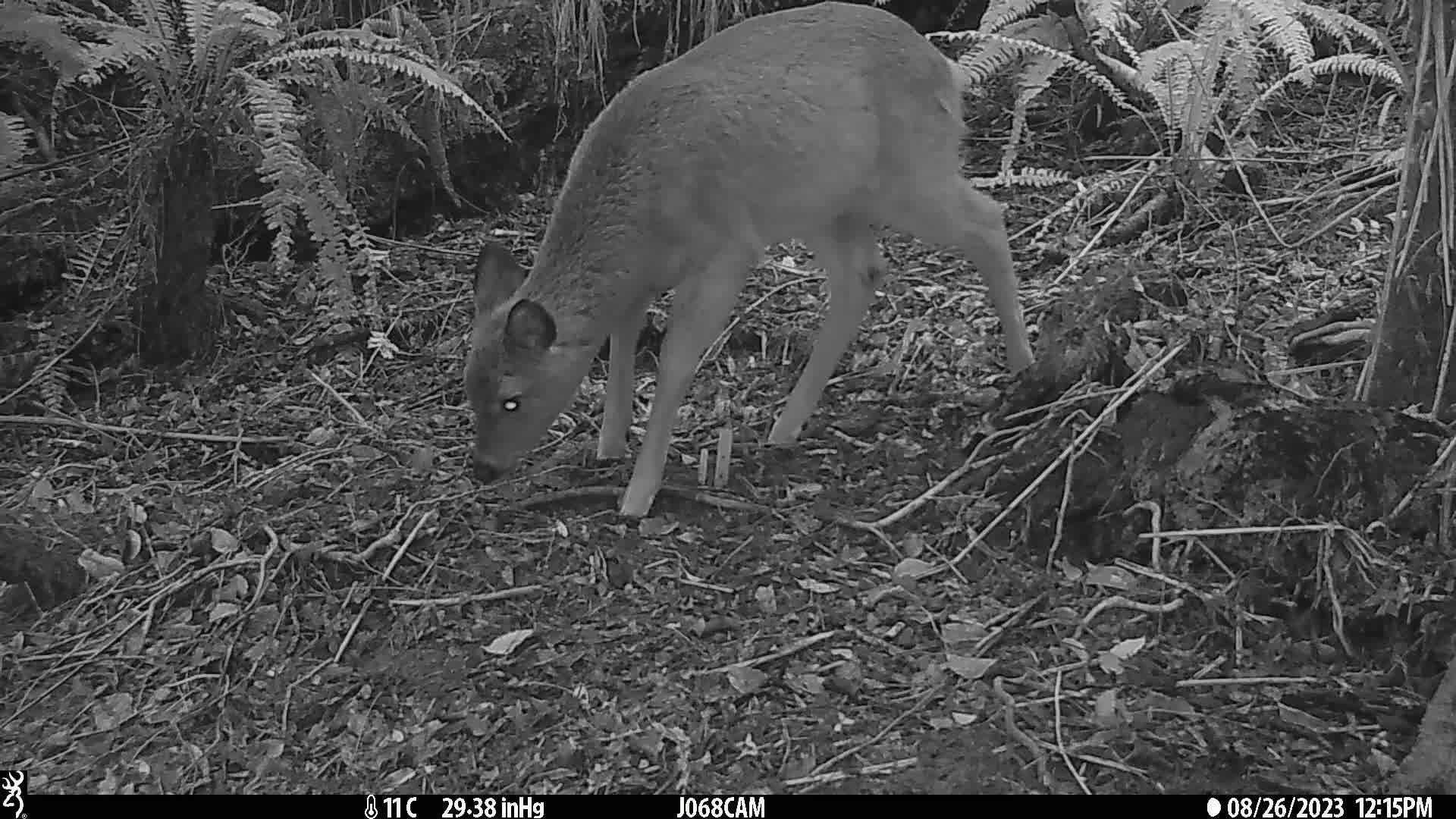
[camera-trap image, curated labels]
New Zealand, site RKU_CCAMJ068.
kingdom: Animalia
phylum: Chordata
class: Mammalia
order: Artiodactyla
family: Cervidae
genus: Odocoileus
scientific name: Odocoileus virginianus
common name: white-tailed deer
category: white tailed deer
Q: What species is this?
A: White tailed deer (white-tailed deer) (Odocoileus virginianus).